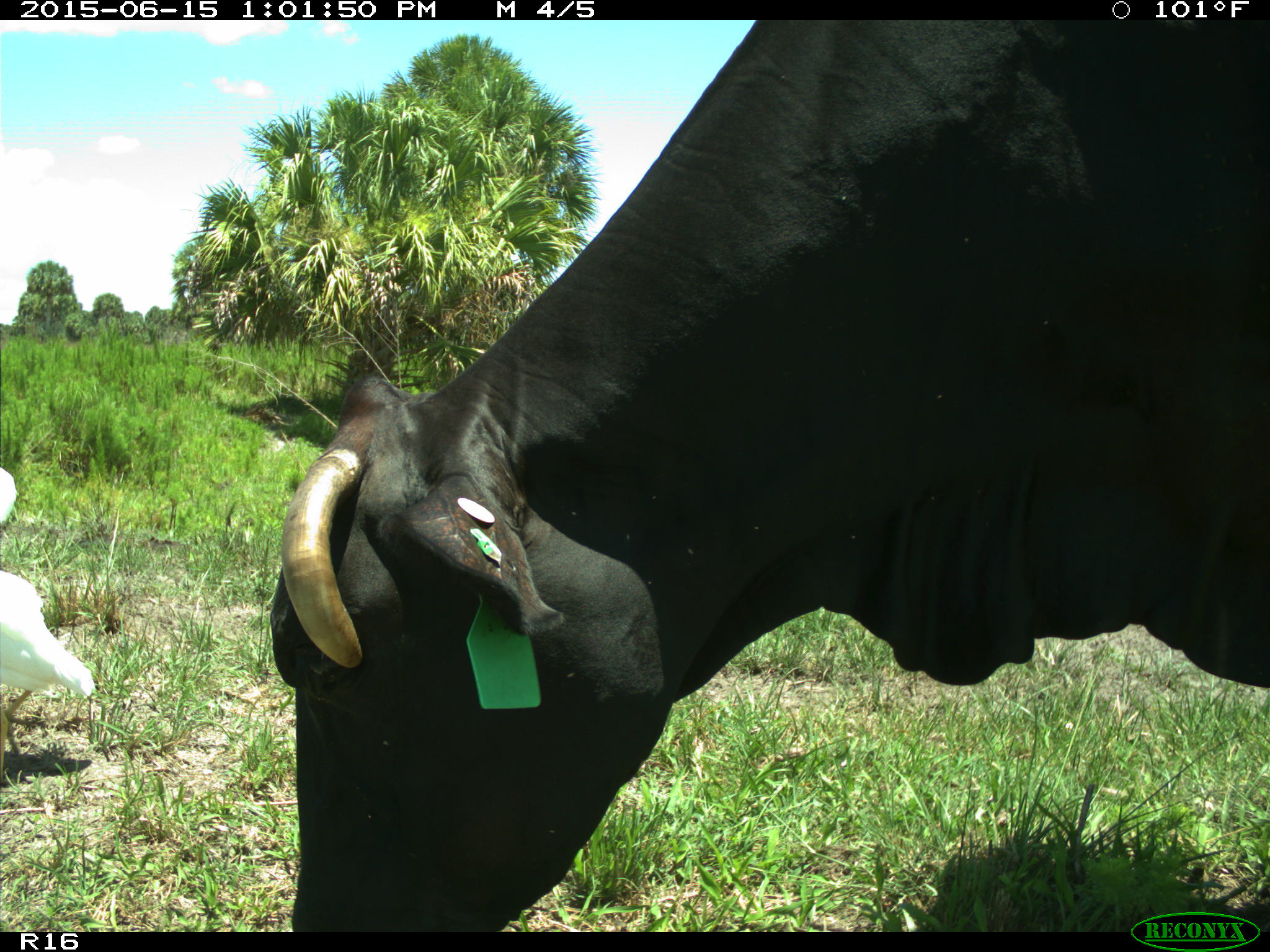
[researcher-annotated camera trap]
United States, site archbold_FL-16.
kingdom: Animalia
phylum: Chordata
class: Mammalia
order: Artiodactyla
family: Bovidae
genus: Bos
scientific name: Bos taurus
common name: domestic cow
Bos taurus (domestic cow).